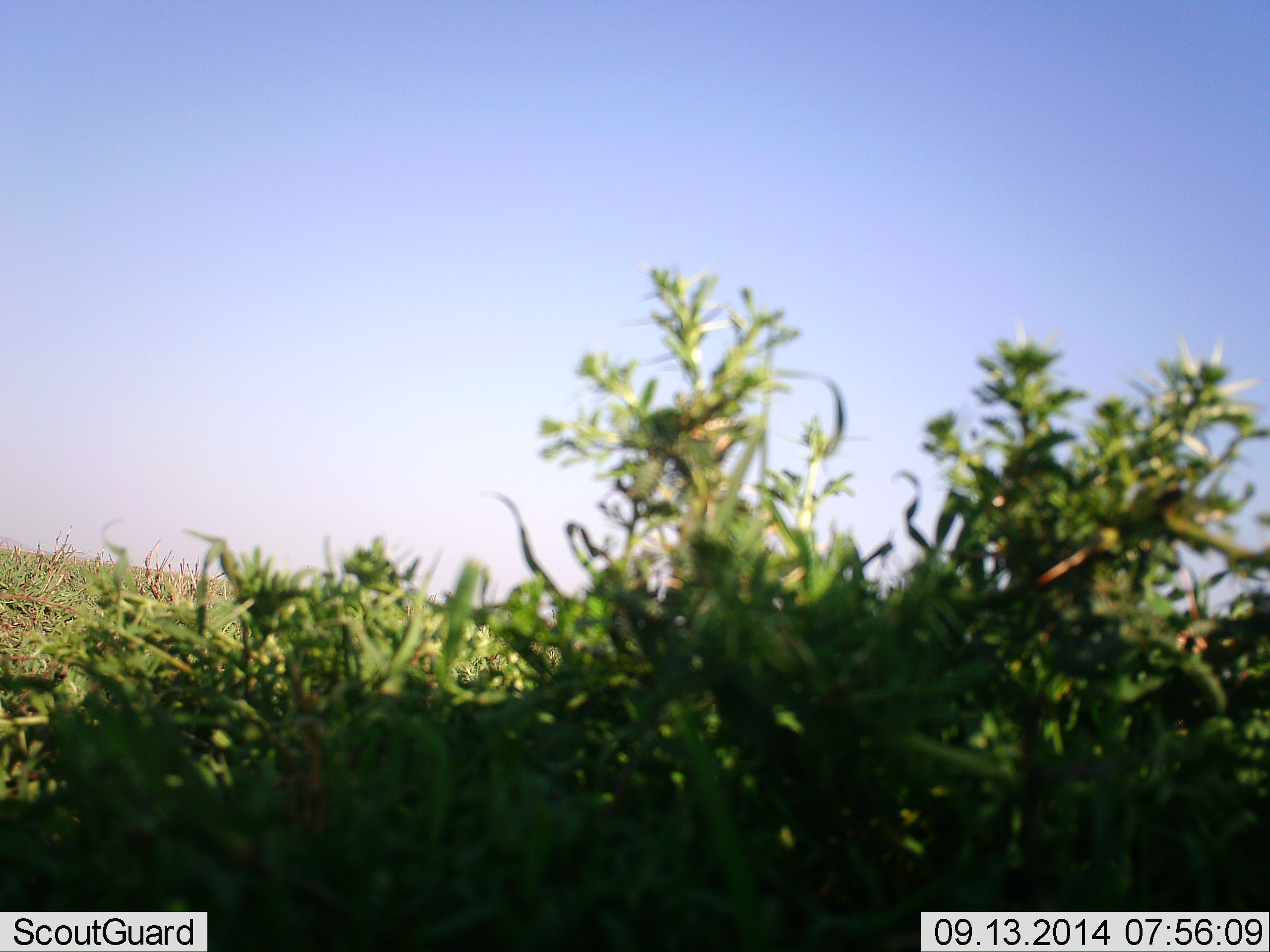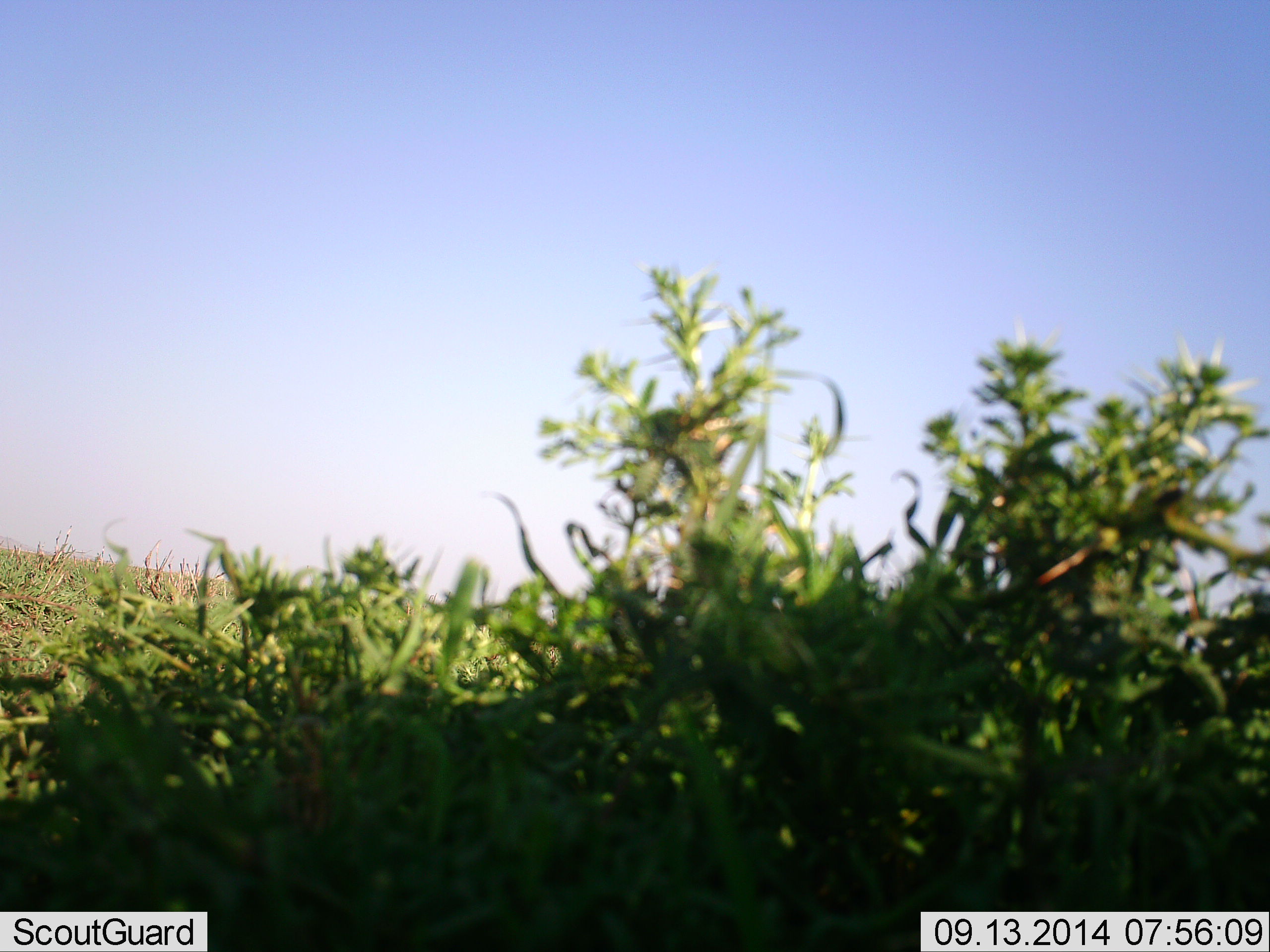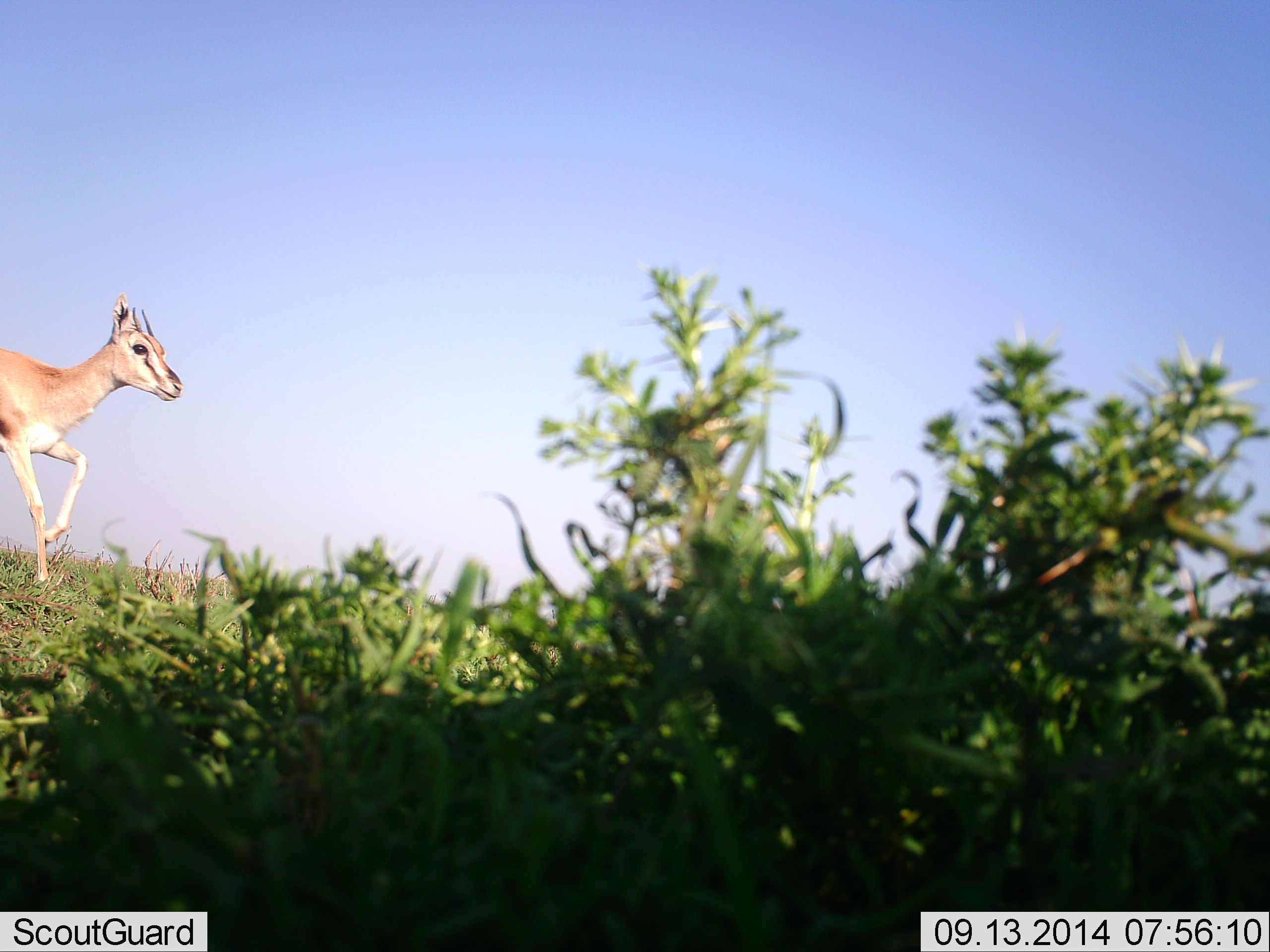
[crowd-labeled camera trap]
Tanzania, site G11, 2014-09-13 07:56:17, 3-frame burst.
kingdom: Animalia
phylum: Chordata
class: Mammalia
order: Artiodactyla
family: Bovidae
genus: Eudorcas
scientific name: Eudorcas thomsonii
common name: thomson's gazelle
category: gazellethomsons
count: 1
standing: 0%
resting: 0%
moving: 100%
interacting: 0%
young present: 0%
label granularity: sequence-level